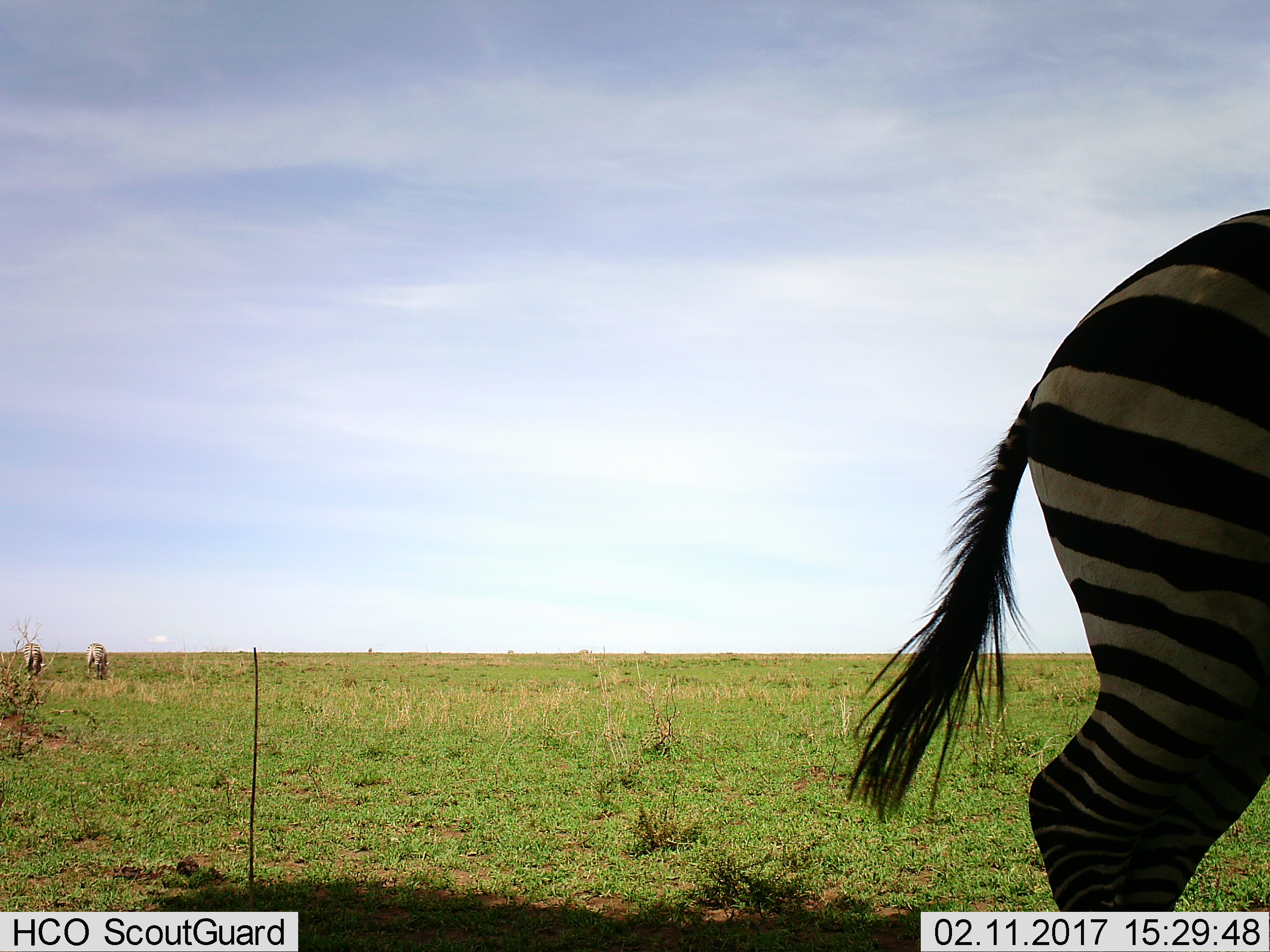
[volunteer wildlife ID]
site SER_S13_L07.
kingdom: Animalia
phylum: Chordata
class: Mammalia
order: Perissodactyla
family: Equidae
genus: Equus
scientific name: Equus quagga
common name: plains zebra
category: zebraplains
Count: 3.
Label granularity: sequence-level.